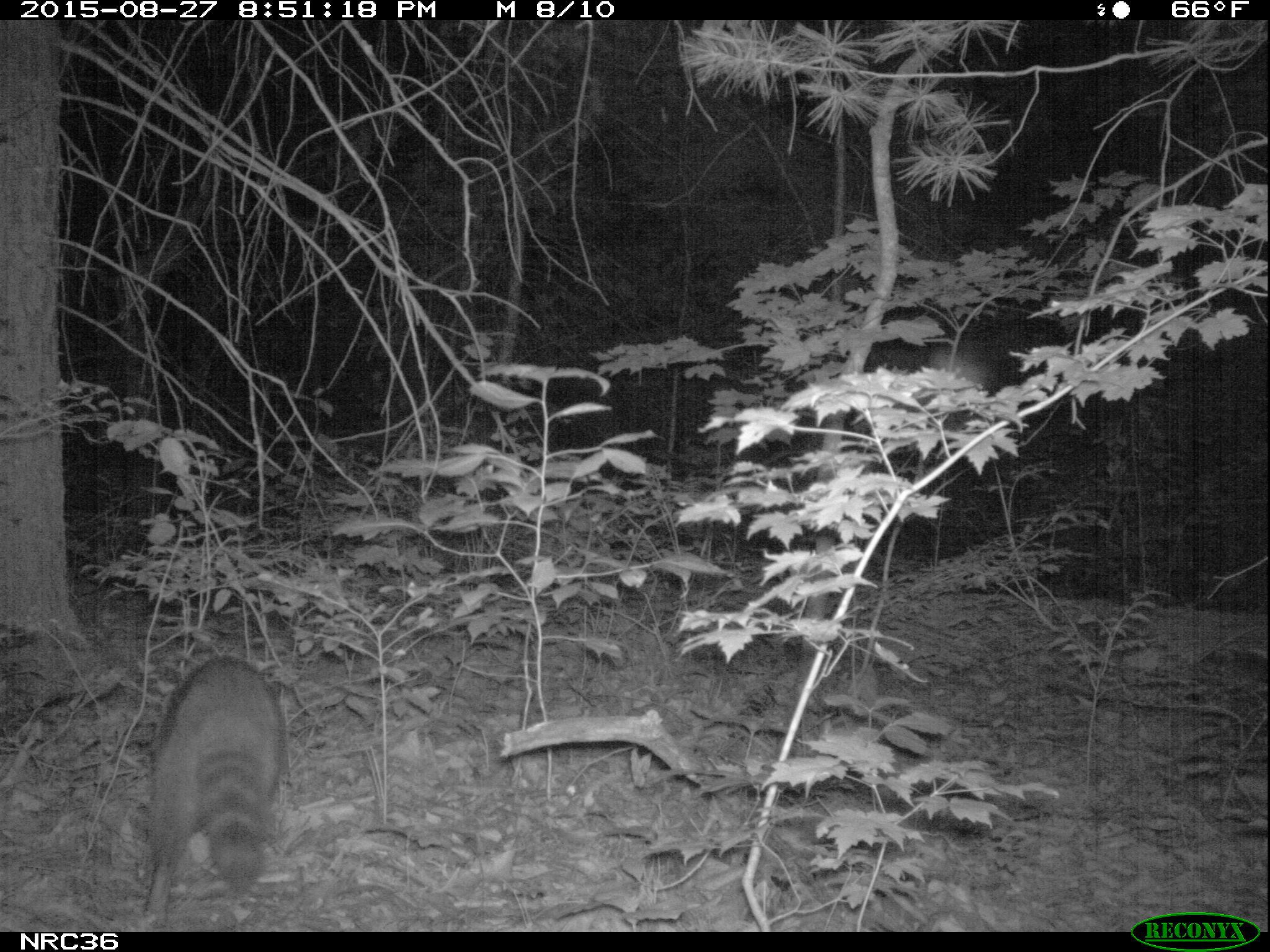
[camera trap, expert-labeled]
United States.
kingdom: Animalia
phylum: Chordata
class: Mammalia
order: Carnivora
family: Procyonidae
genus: Procyon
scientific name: Procyon lotor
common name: northern raccoon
Northern Raccoon (Procyon lotor).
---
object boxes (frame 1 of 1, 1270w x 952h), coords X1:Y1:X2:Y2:
Northern Raccoon: 127:650:302:930